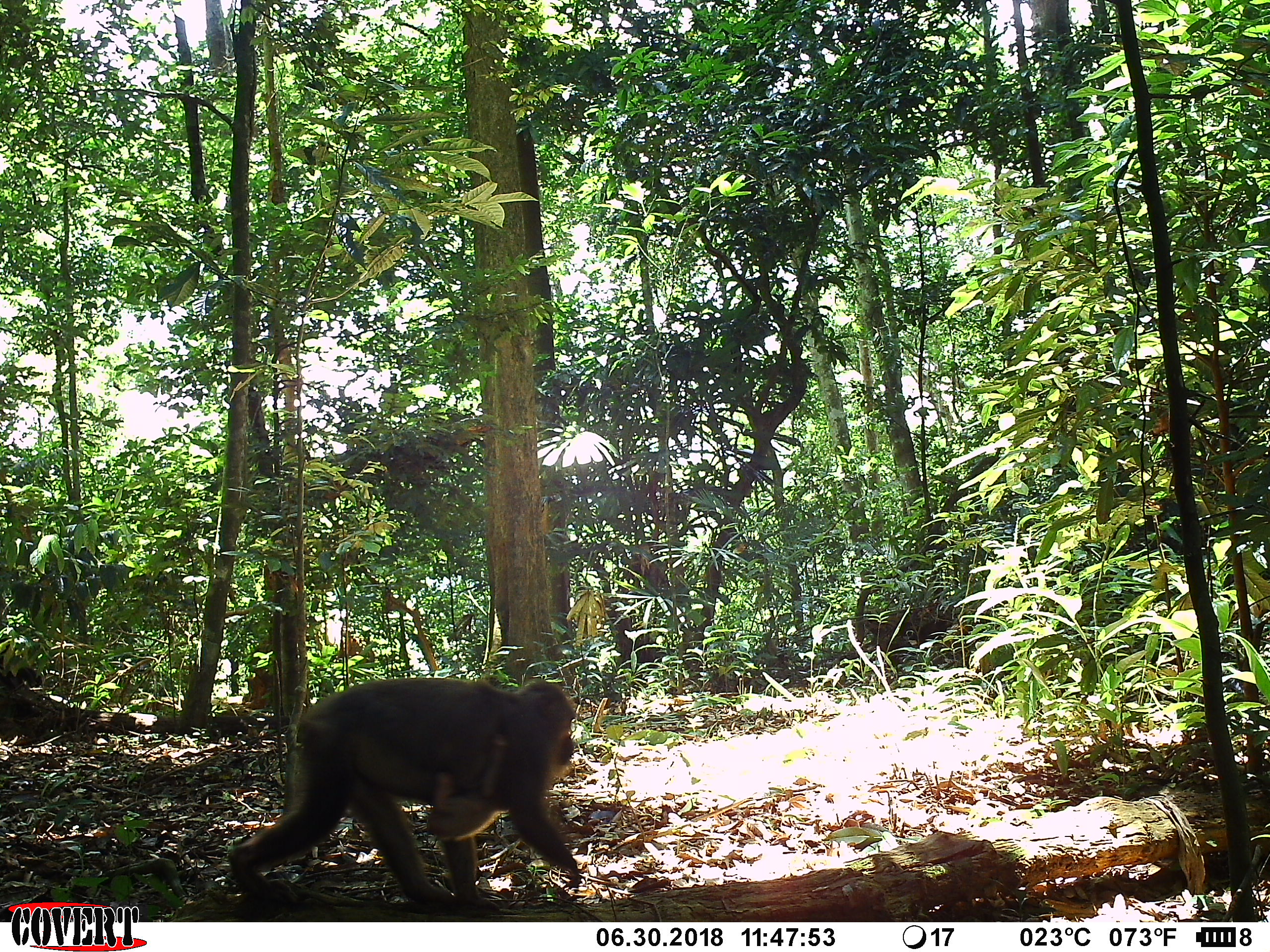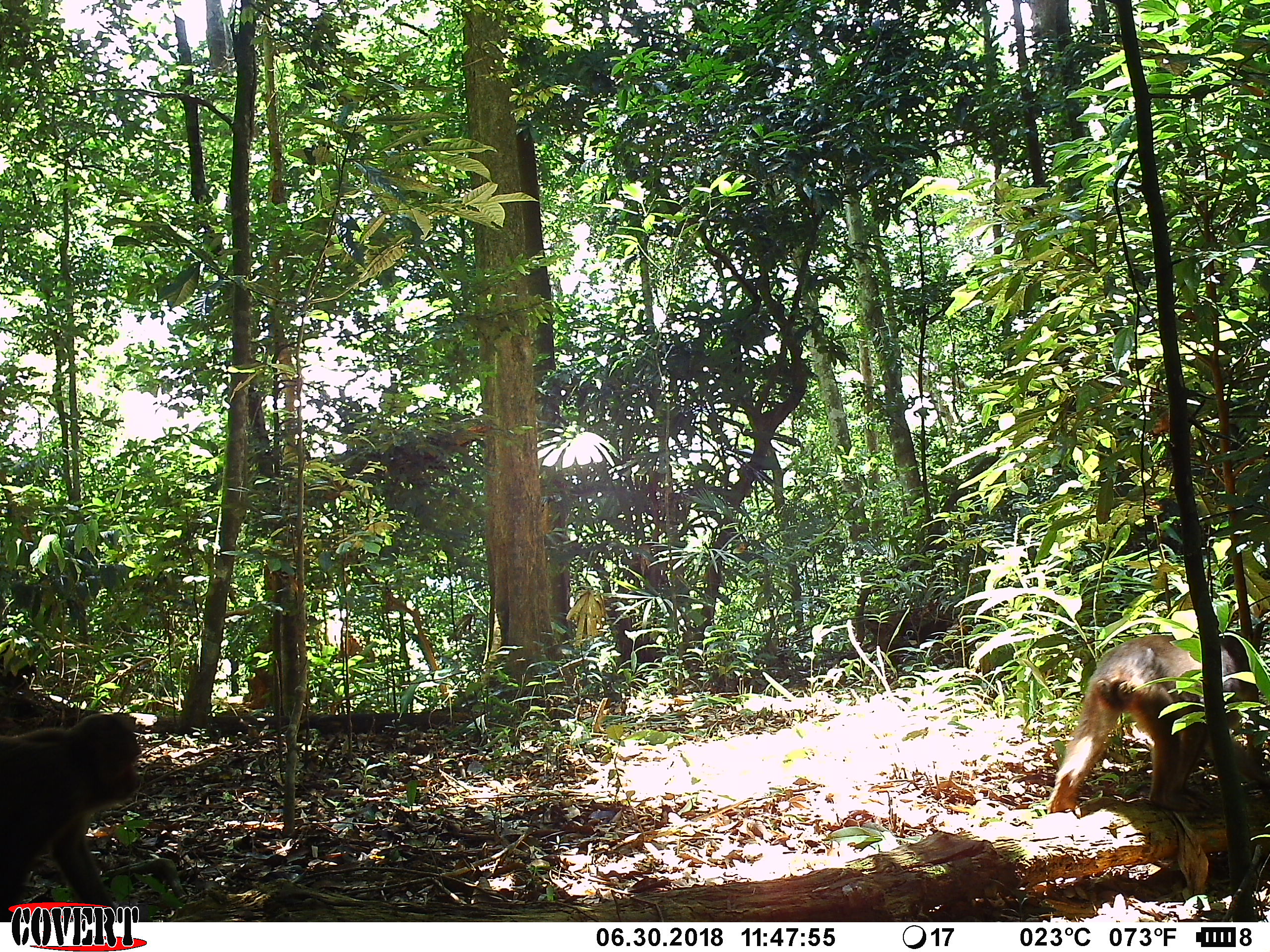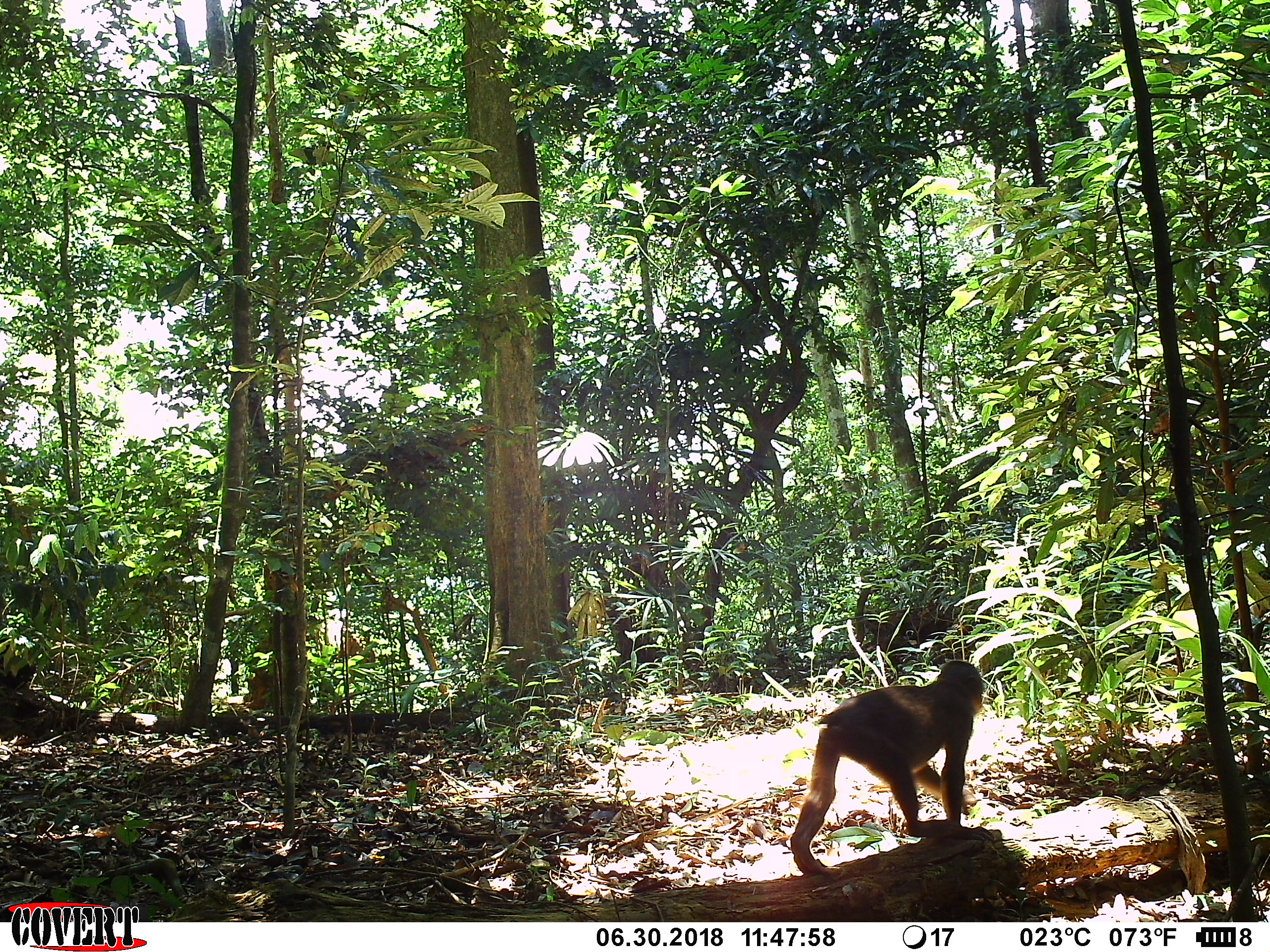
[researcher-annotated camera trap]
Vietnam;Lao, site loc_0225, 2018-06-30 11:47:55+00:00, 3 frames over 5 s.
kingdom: Animalia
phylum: Chordata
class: Mammalia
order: Primates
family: Cercopithecidae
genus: Macaca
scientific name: Macaca arctoides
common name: stump-tailed macaque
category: stump tailed macaque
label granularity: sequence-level